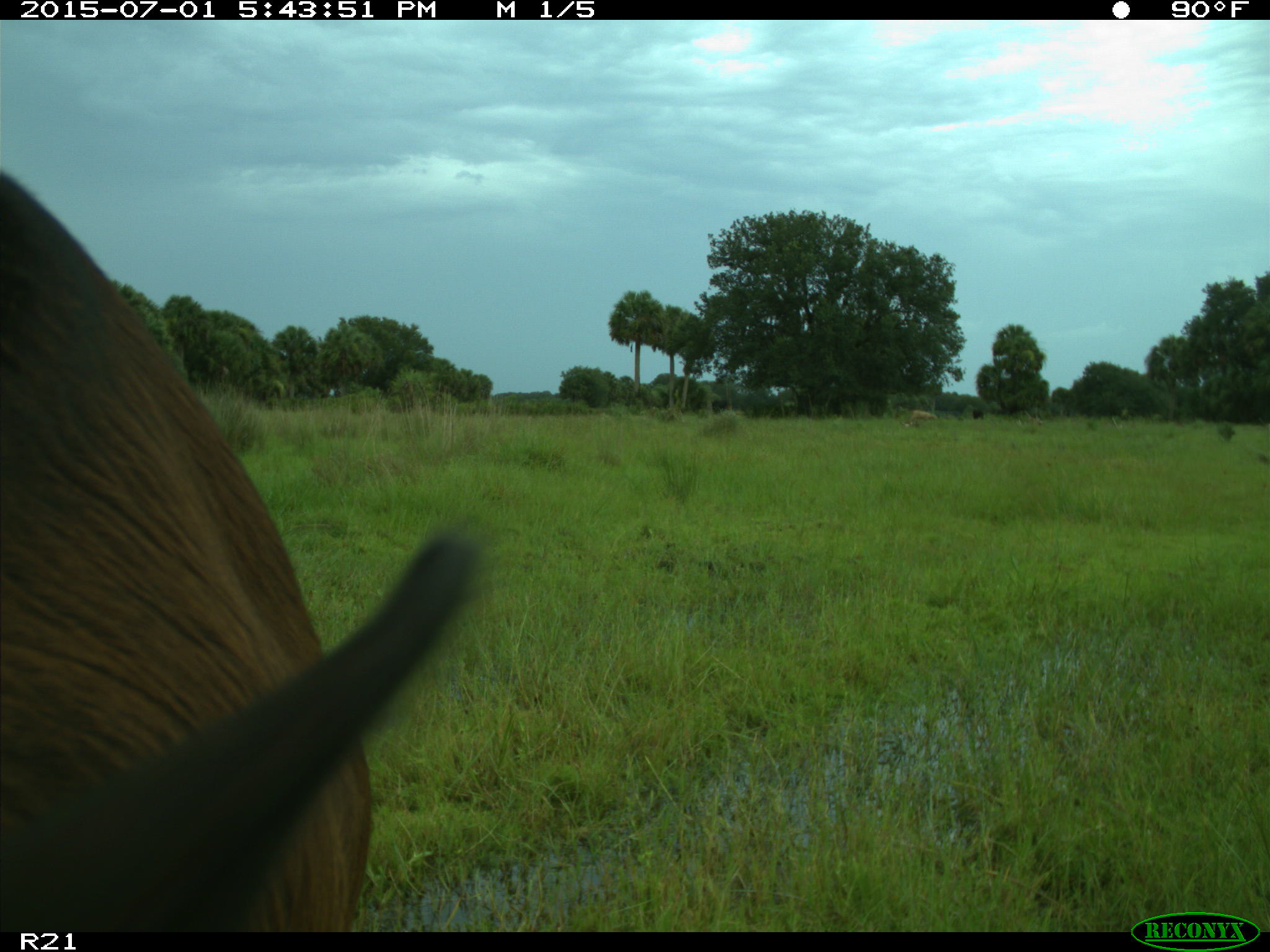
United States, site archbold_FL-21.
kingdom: Animalia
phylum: Chordata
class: Mammalia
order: Artiodactyla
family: Bovidae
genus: Bos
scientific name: Bos taurus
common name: domestic cow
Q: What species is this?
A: Bos taurus (domestic cow).